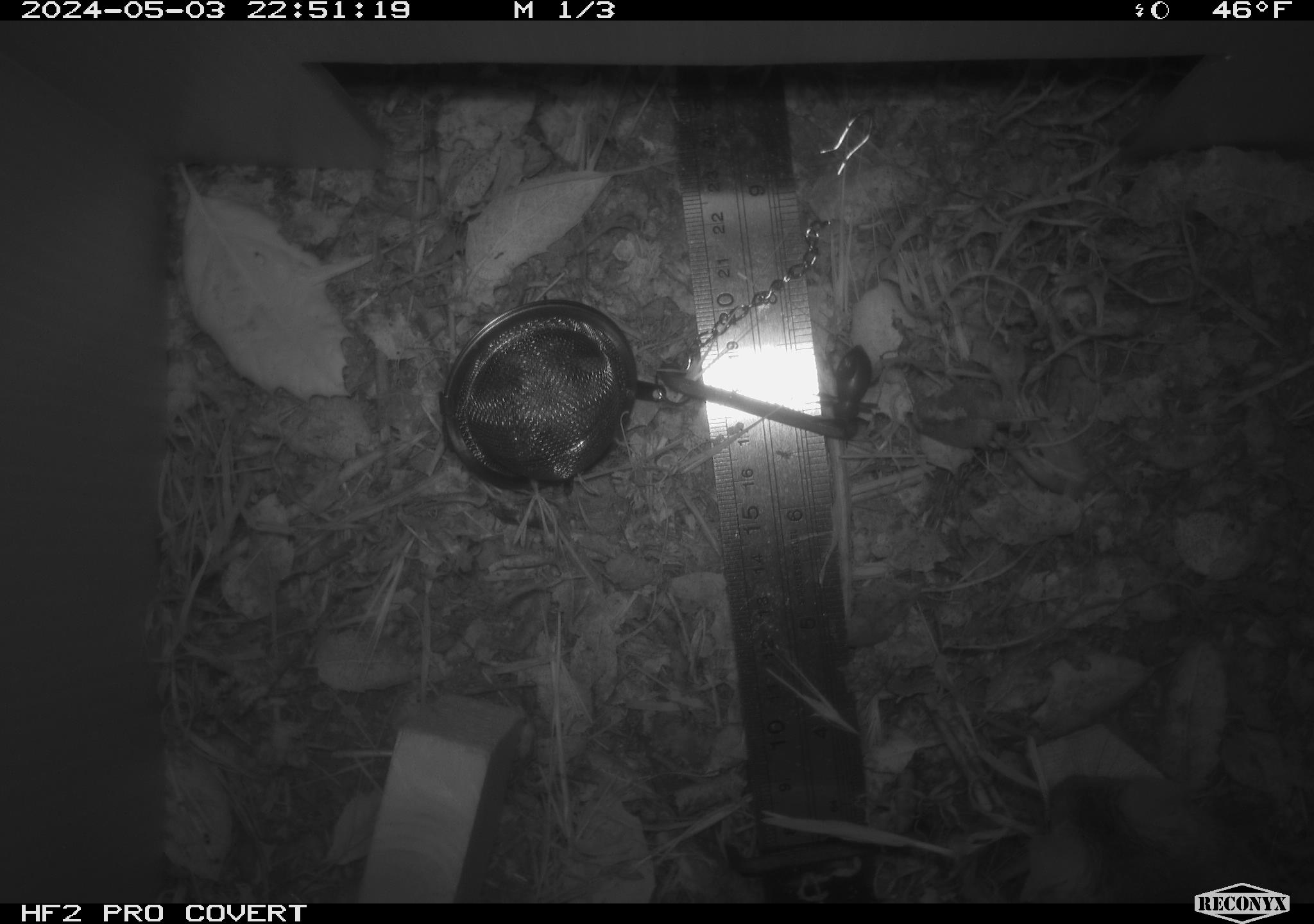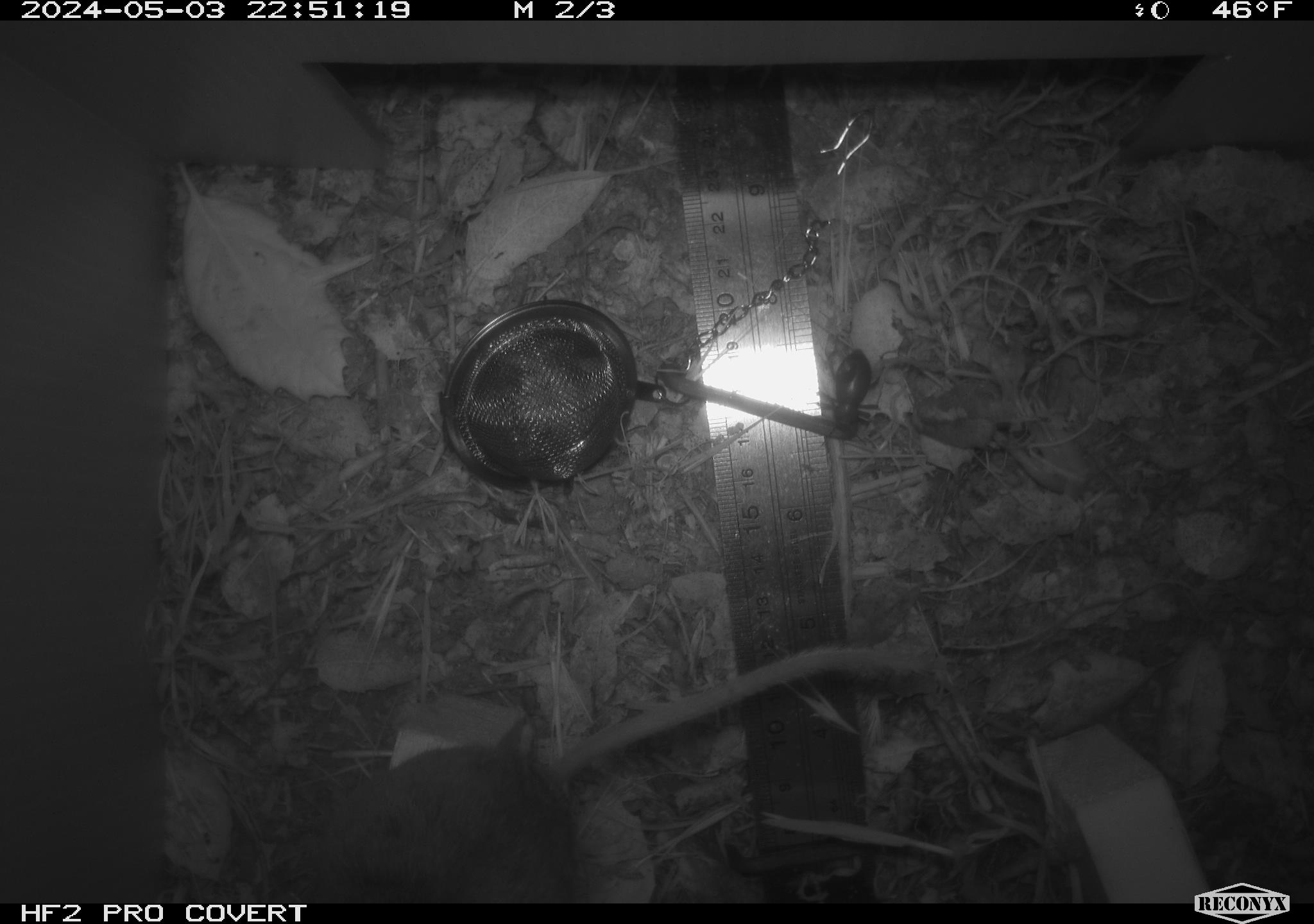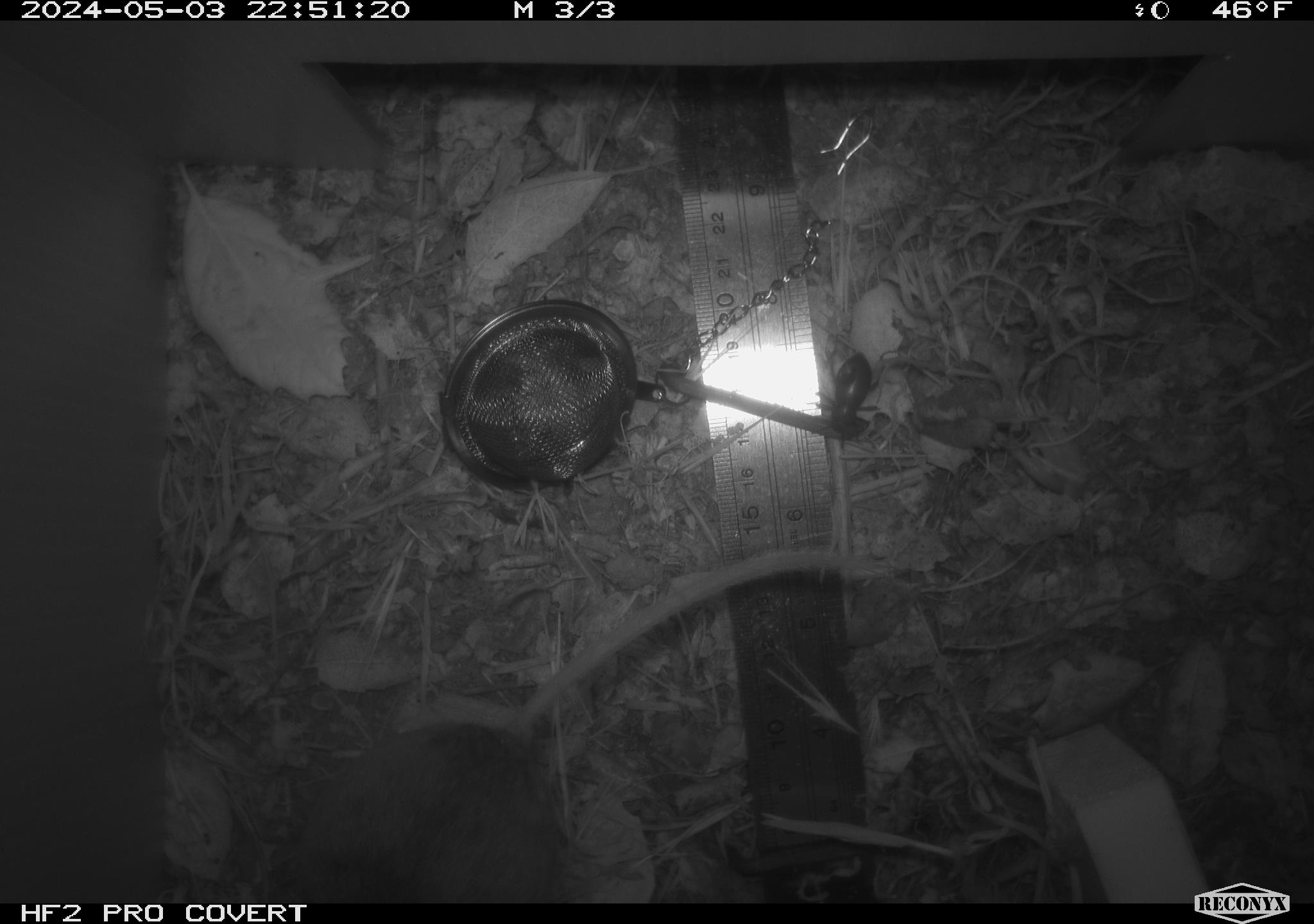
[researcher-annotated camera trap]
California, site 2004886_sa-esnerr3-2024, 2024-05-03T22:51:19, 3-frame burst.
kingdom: Animalia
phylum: Chordata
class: Mammalia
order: Rodentia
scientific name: Rodentia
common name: rodent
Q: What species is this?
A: Rodent (Rodentia).